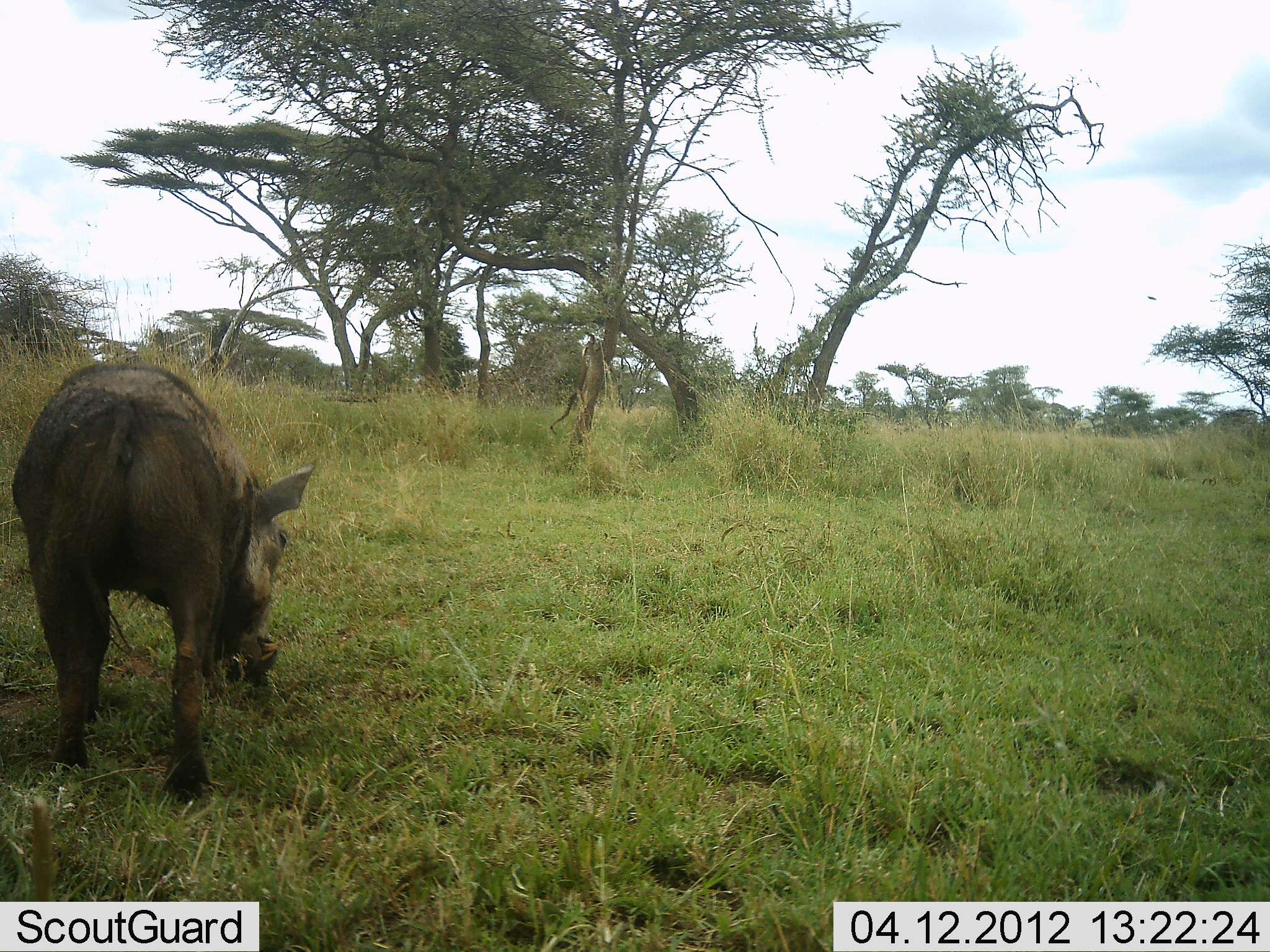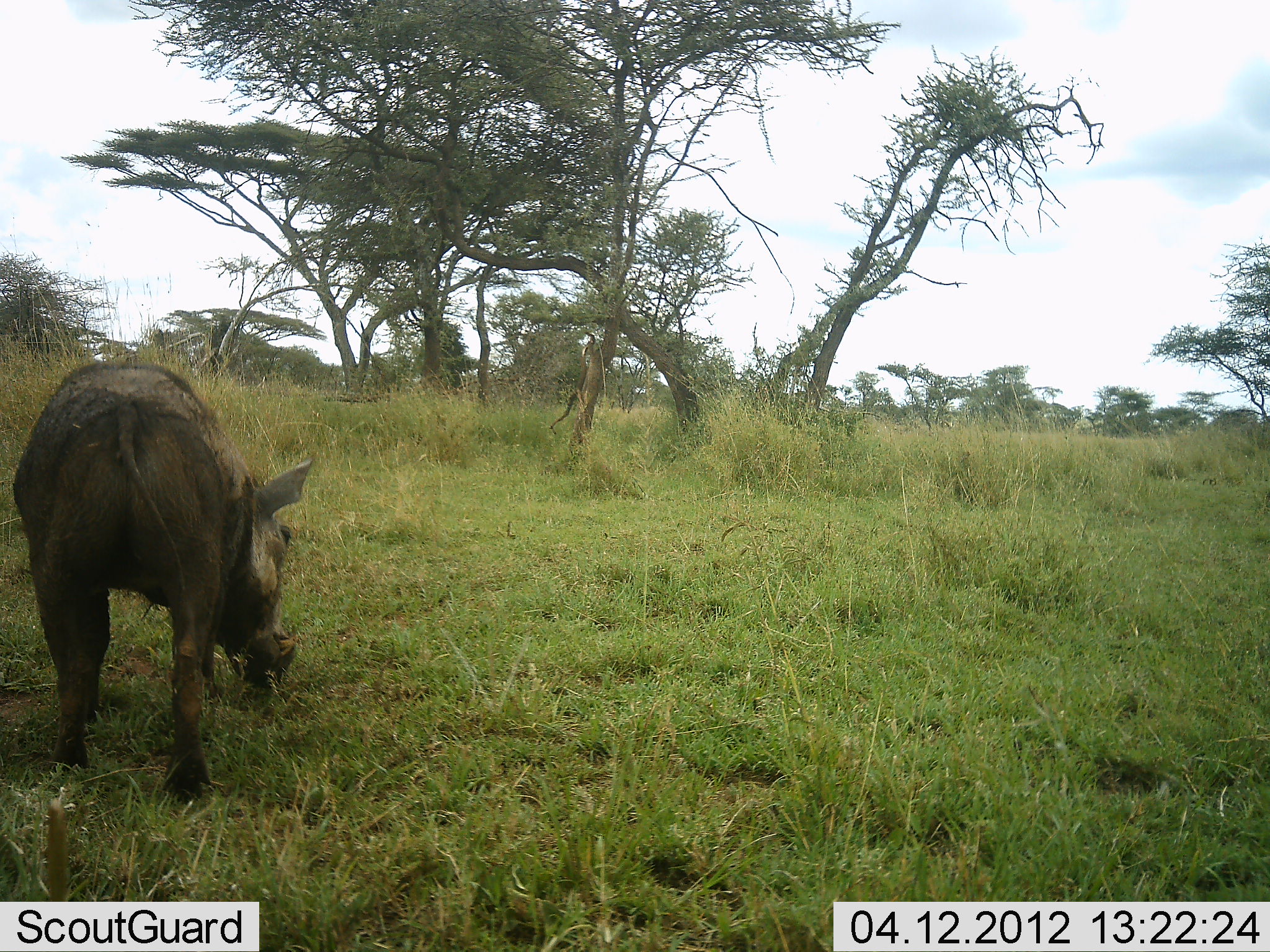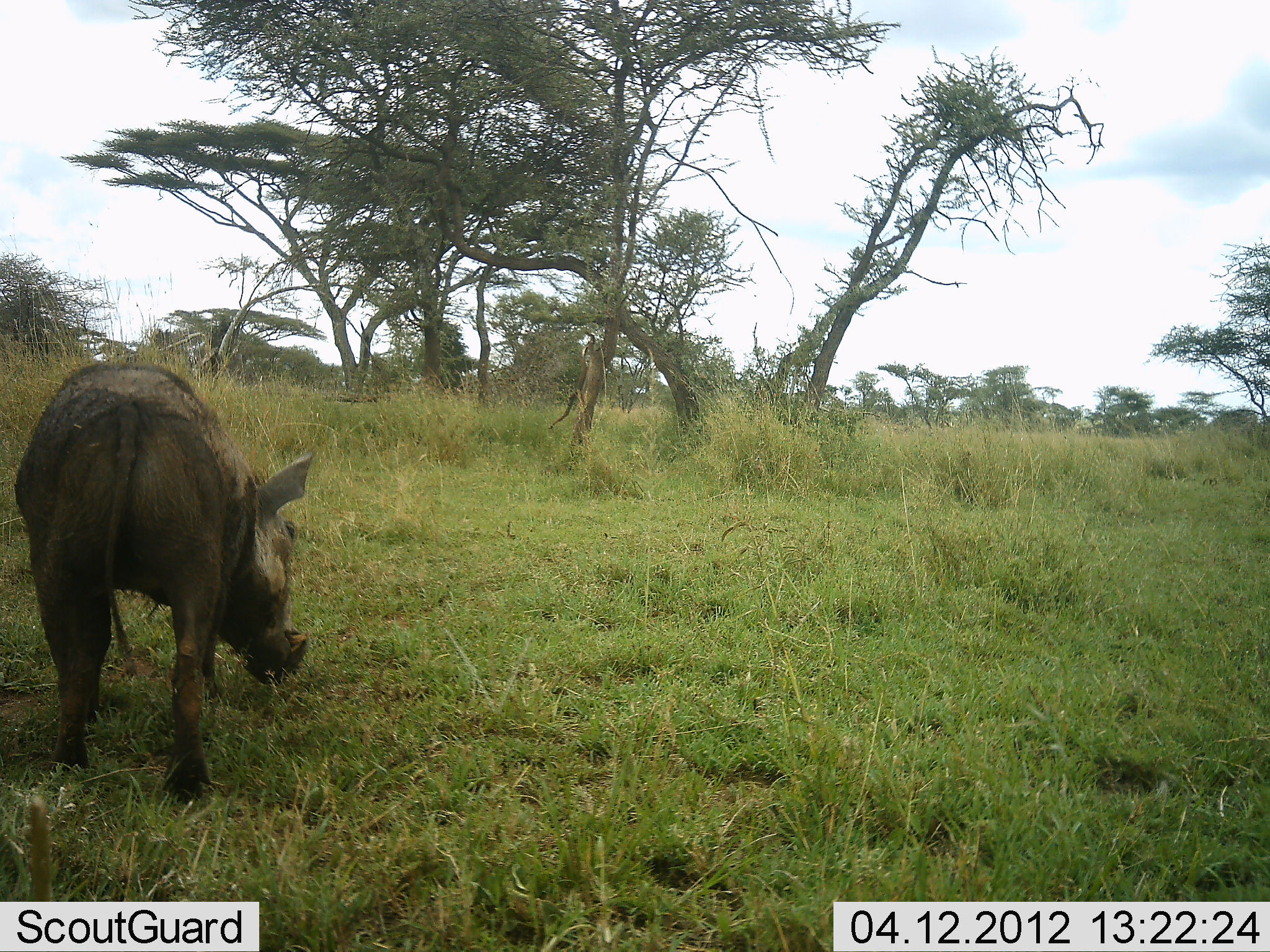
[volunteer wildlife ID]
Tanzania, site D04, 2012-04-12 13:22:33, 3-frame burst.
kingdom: Animalia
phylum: Chordata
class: Mammalia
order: Artiodactyla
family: Suidae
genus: Phacochoerus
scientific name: Phacochoerus africanus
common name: warthog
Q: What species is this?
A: Warthog (Phacochoerus africanus).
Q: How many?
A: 1.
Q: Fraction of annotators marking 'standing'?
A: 25%.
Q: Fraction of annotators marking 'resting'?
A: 0%.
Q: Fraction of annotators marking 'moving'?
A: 6%.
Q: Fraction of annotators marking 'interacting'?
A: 0%.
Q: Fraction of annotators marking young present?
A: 0%.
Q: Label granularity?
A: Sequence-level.